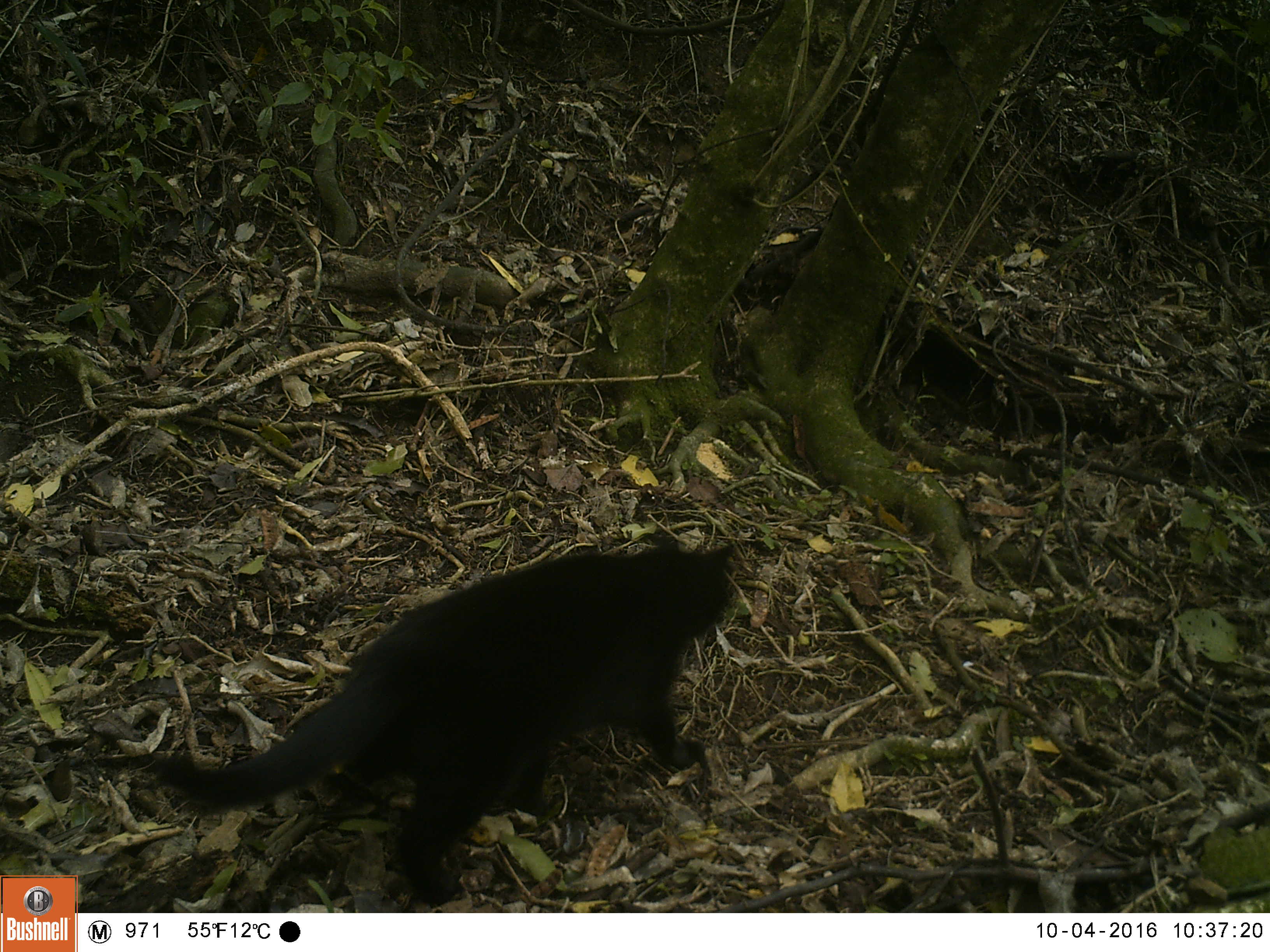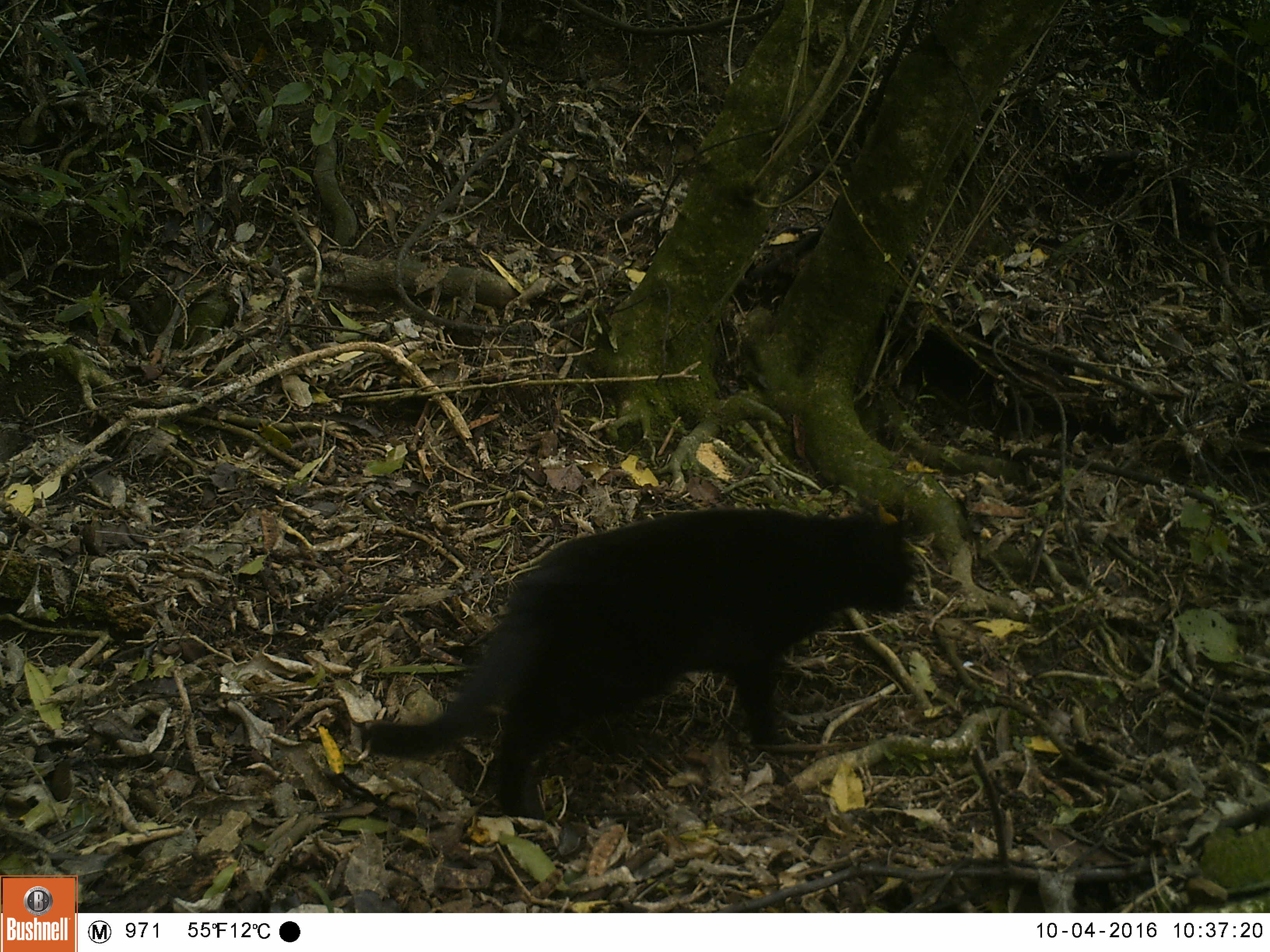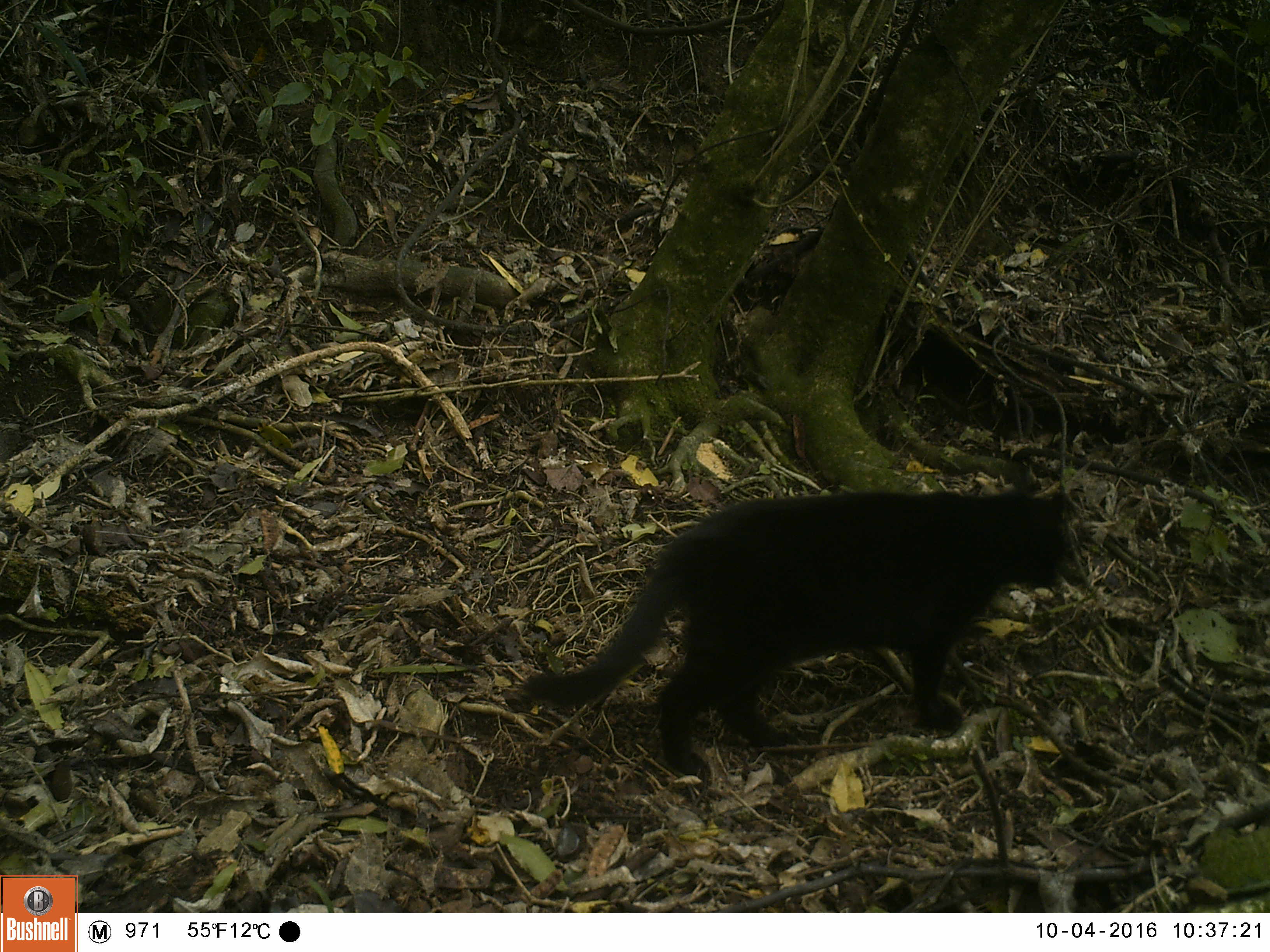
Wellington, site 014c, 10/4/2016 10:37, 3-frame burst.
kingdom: Animalia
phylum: Chordata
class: Mammalia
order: Carnivora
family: Felidae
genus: Felis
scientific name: Felis catus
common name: cat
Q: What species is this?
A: Cat (Felis catus).